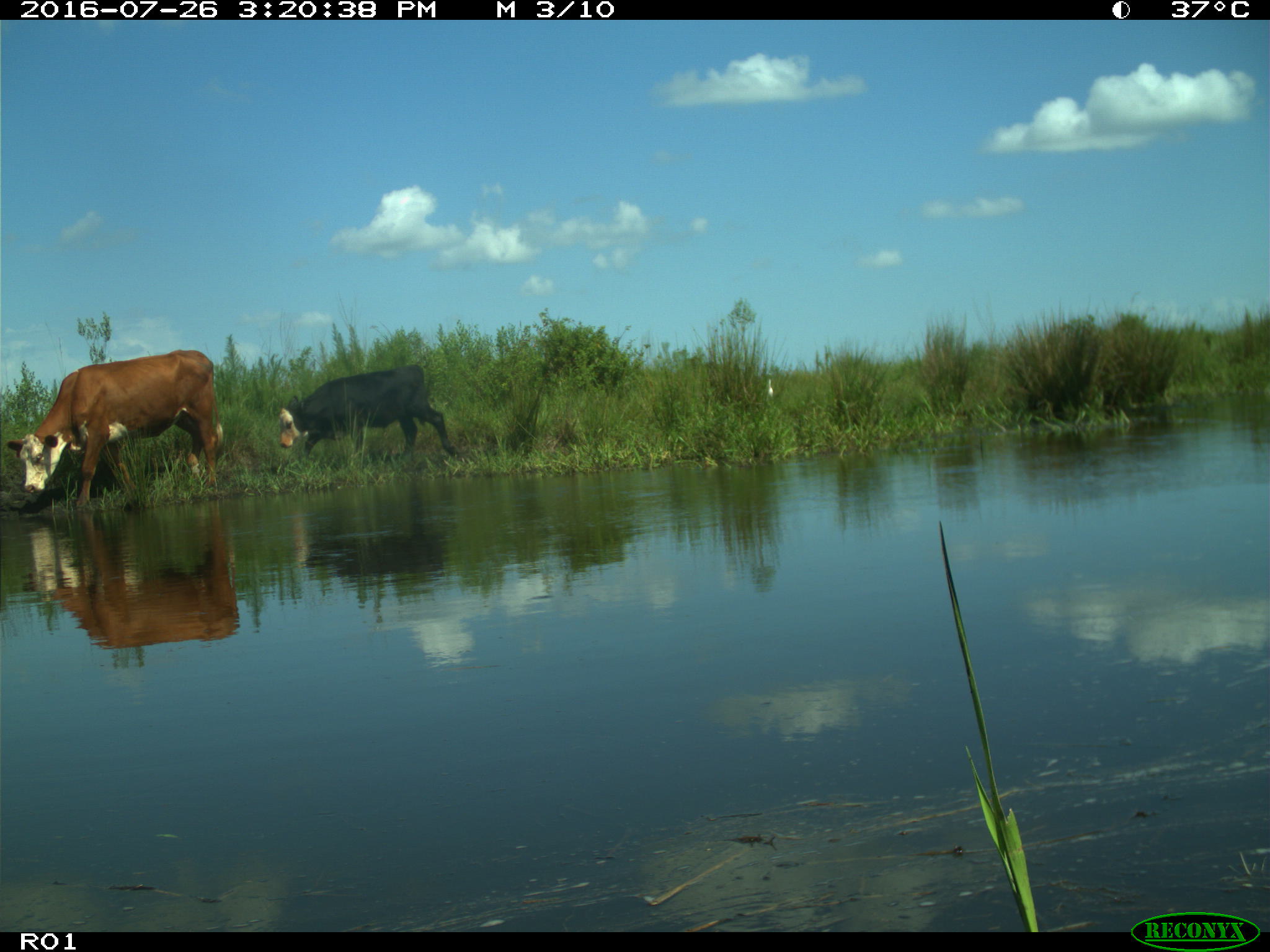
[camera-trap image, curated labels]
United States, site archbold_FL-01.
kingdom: Animalia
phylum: Chordata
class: Mammalia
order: Artiodactyla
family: Bovidae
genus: Bos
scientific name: Bos taurus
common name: domestic cow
Bos taurus (domestic cow).